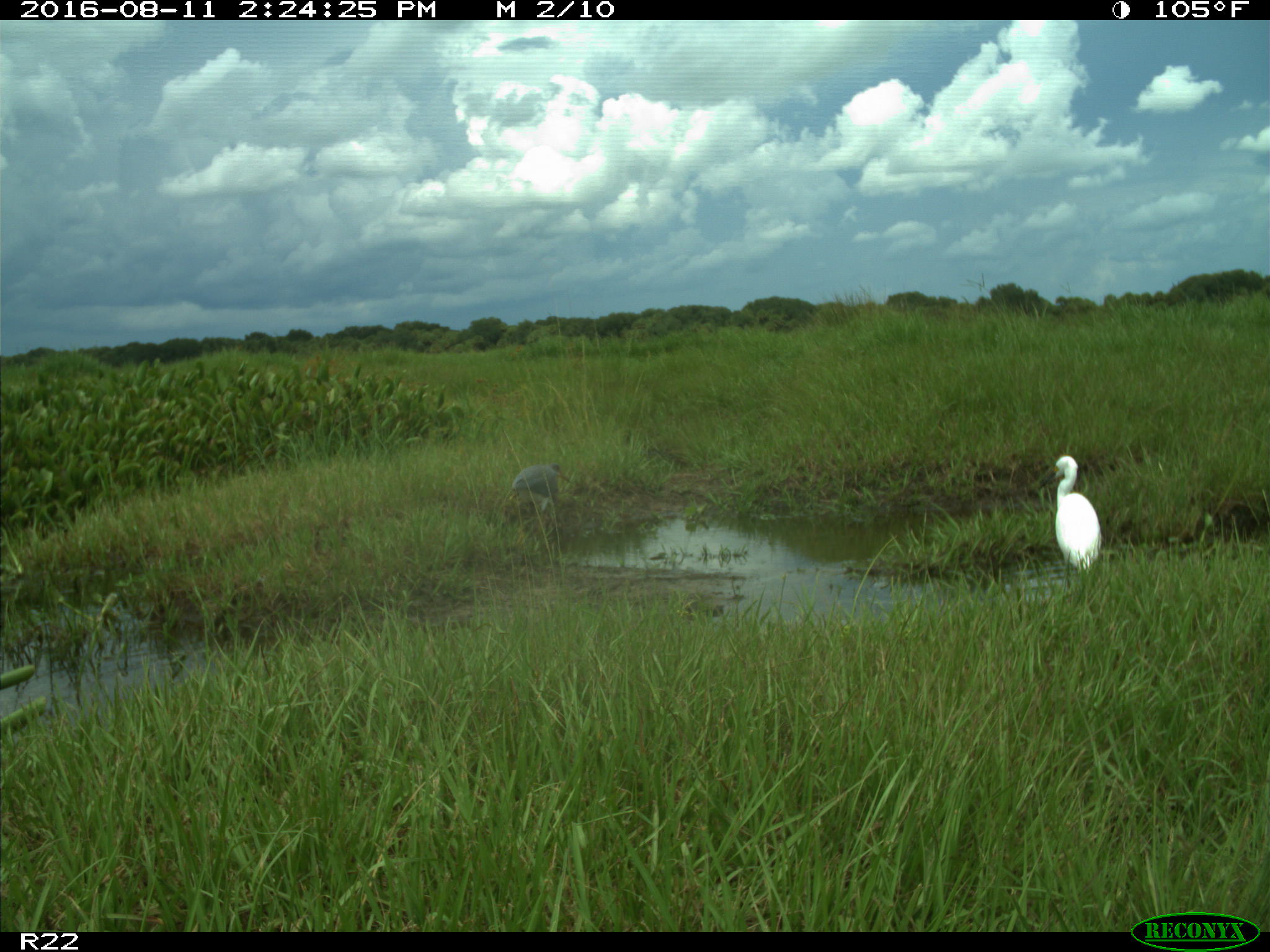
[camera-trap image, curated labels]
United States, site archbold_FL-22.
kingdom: Animalia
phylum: Chordata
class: Aves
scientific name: Aves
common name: birds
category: unidentified bird